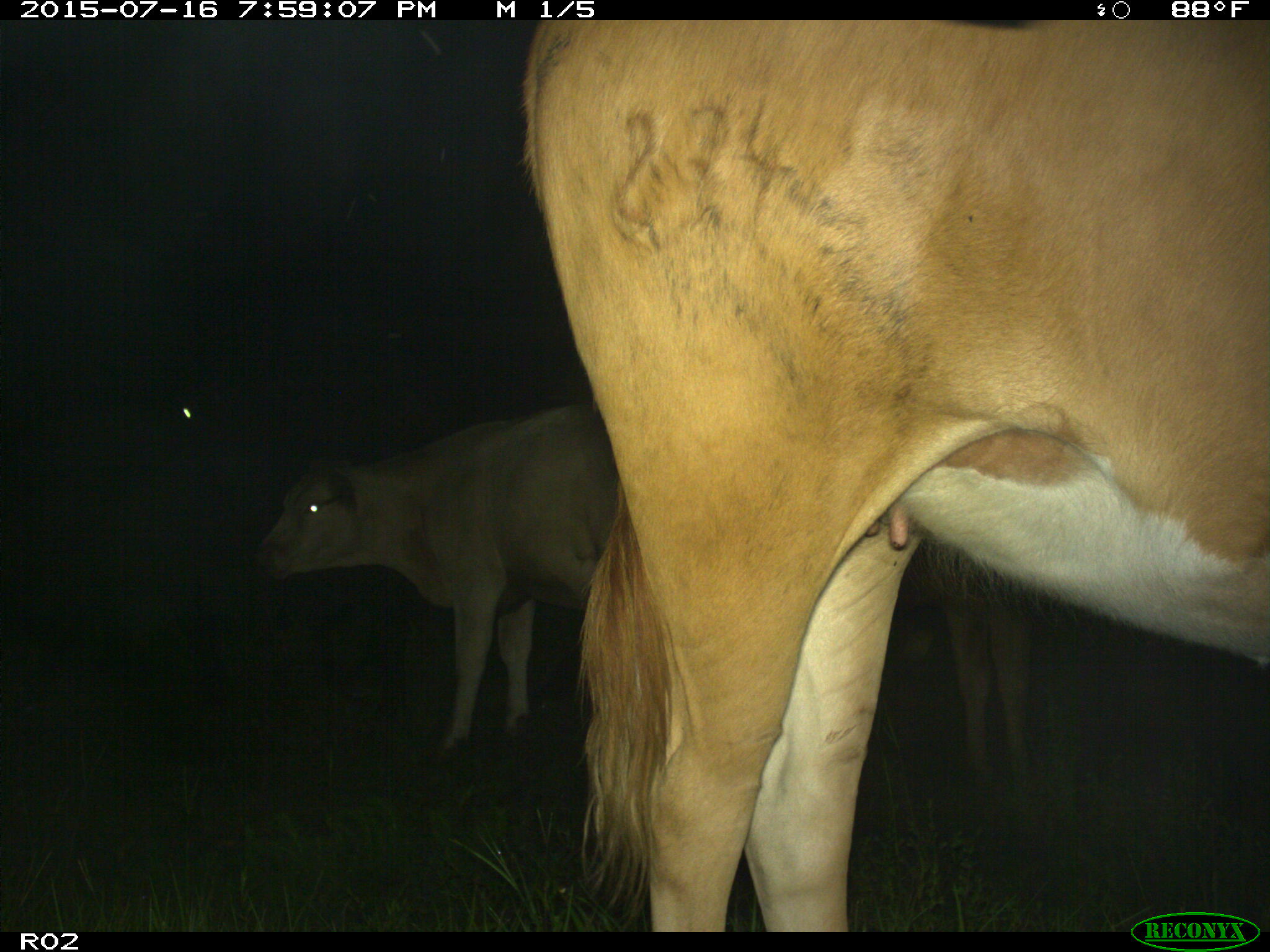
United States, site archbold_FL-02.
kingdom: Animalia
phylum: Chordata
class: Mammalia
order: Artiodactyla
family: Bovidae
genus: Bos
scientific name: Bos taurus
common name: domestic cow